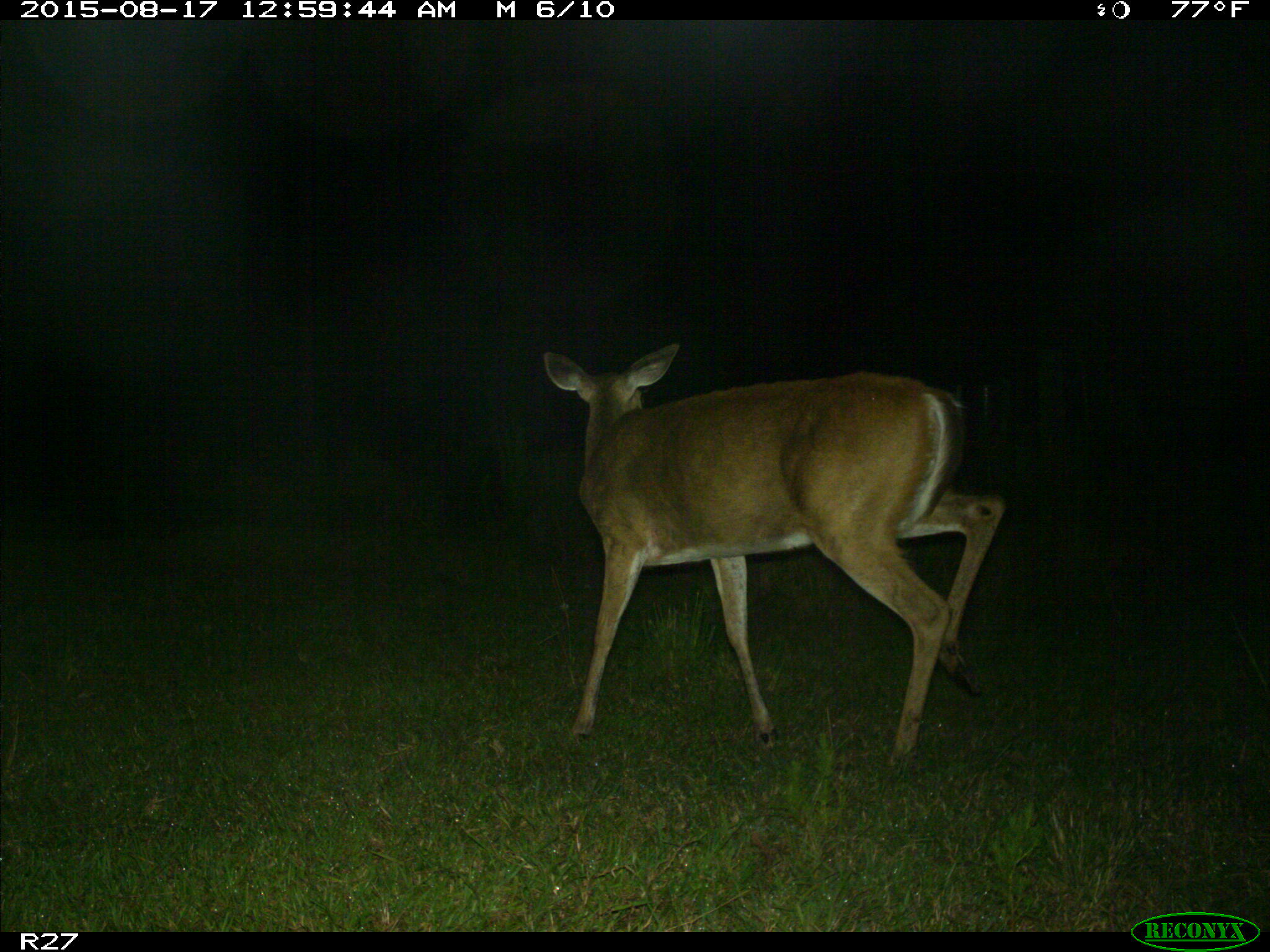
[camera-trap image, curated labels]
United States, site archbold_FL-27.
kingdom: Animalia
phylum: Chordata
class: Mammalia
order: Artiodactyla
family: Cervidae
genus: Odocoileus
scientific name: Odocoileus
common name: deer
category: unidentified deer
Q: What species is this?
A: Unidentified deer (deer) (Odocoileus).